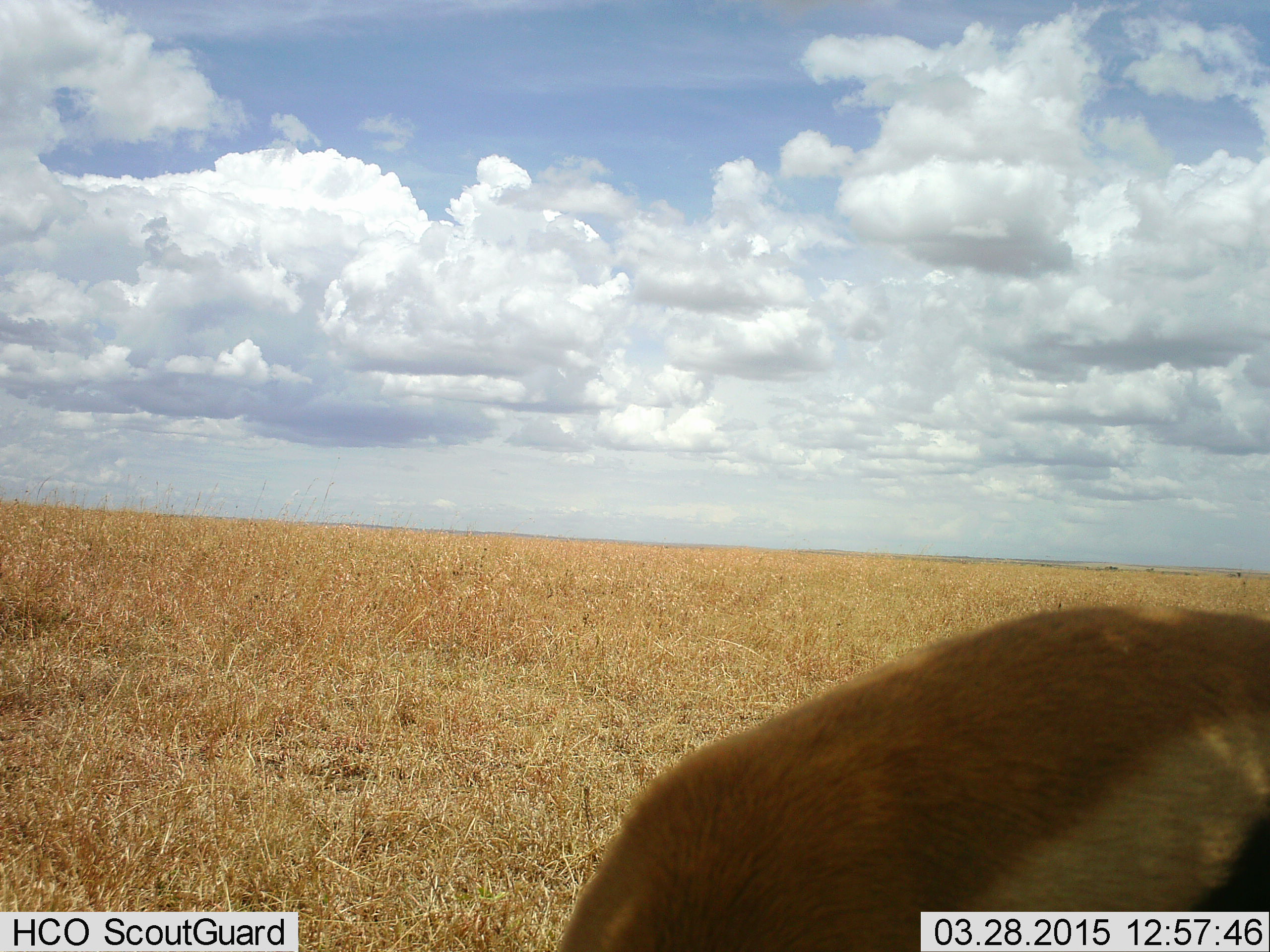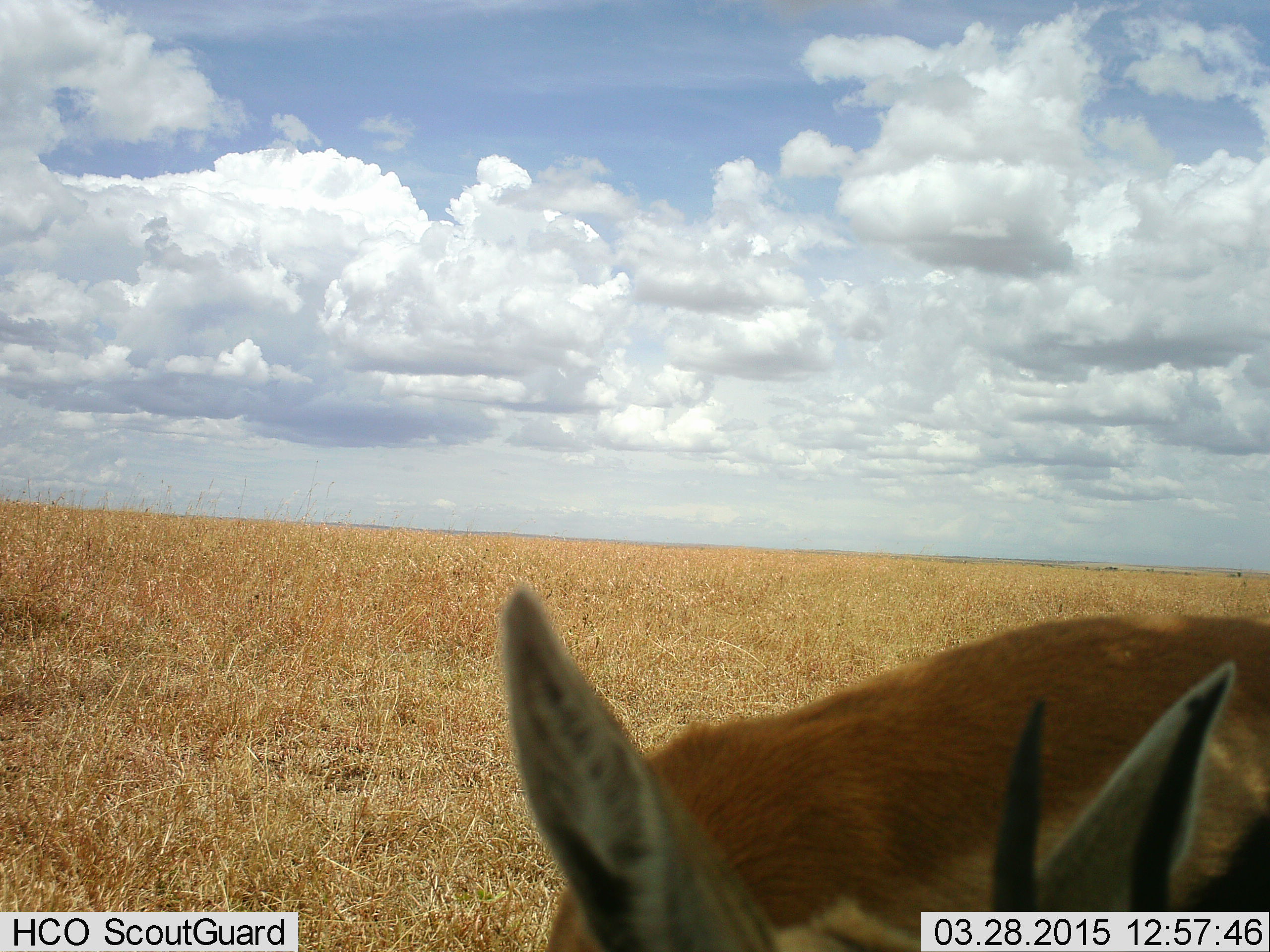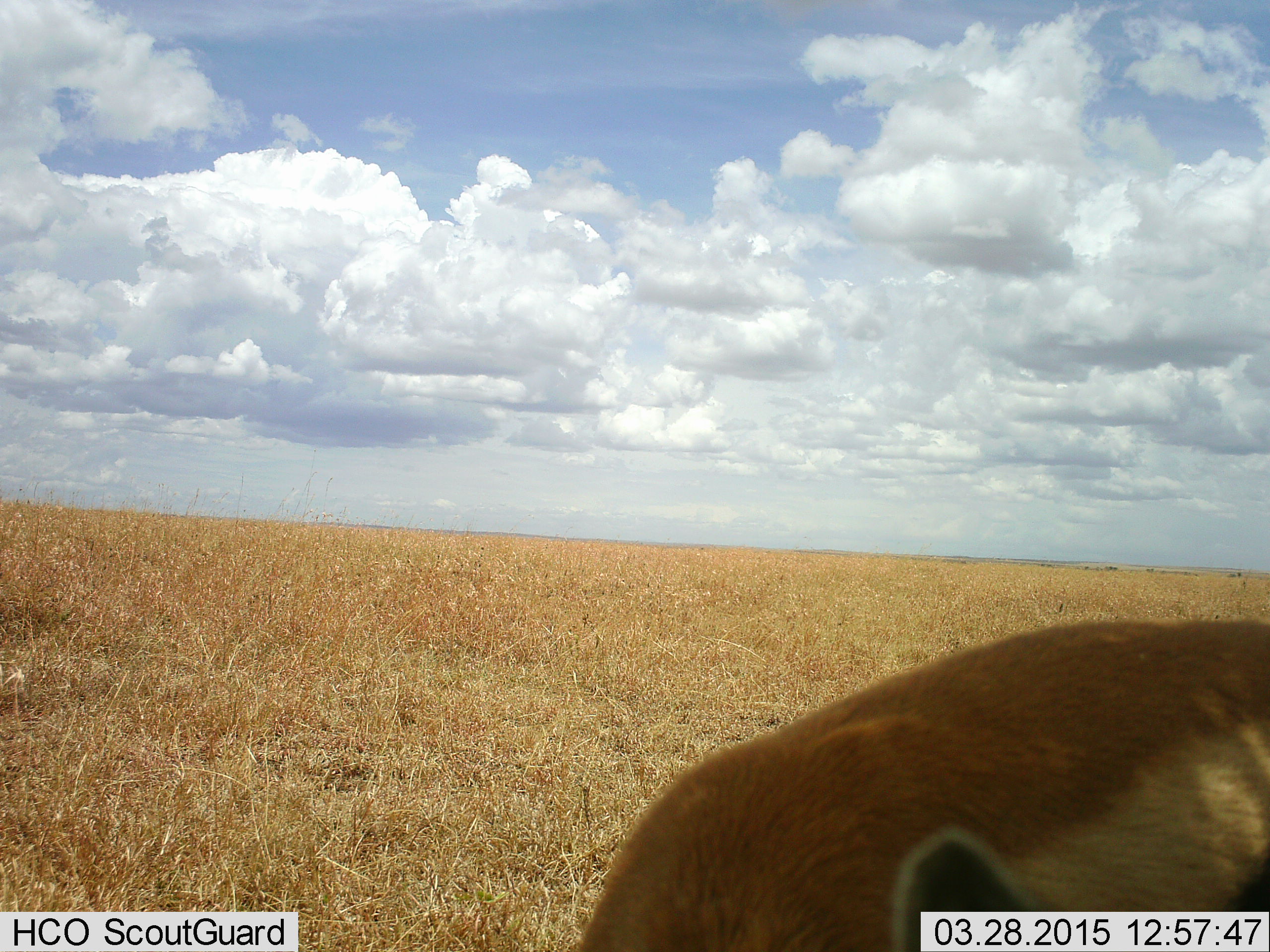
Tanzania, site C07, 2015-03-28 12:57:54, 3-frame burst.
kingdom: Animalia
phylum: Chordata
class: Mammalia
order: Artiodactyla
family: Bovidae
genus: Eudorcas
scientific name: Eudorcas thomsonii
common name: thomson's gazelle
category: gazellethomsons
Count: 1.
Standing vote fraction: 80%.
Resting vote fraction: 0%.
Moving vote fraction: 10%.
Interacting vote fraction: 10%.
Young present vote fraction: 0%.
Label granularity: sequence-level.